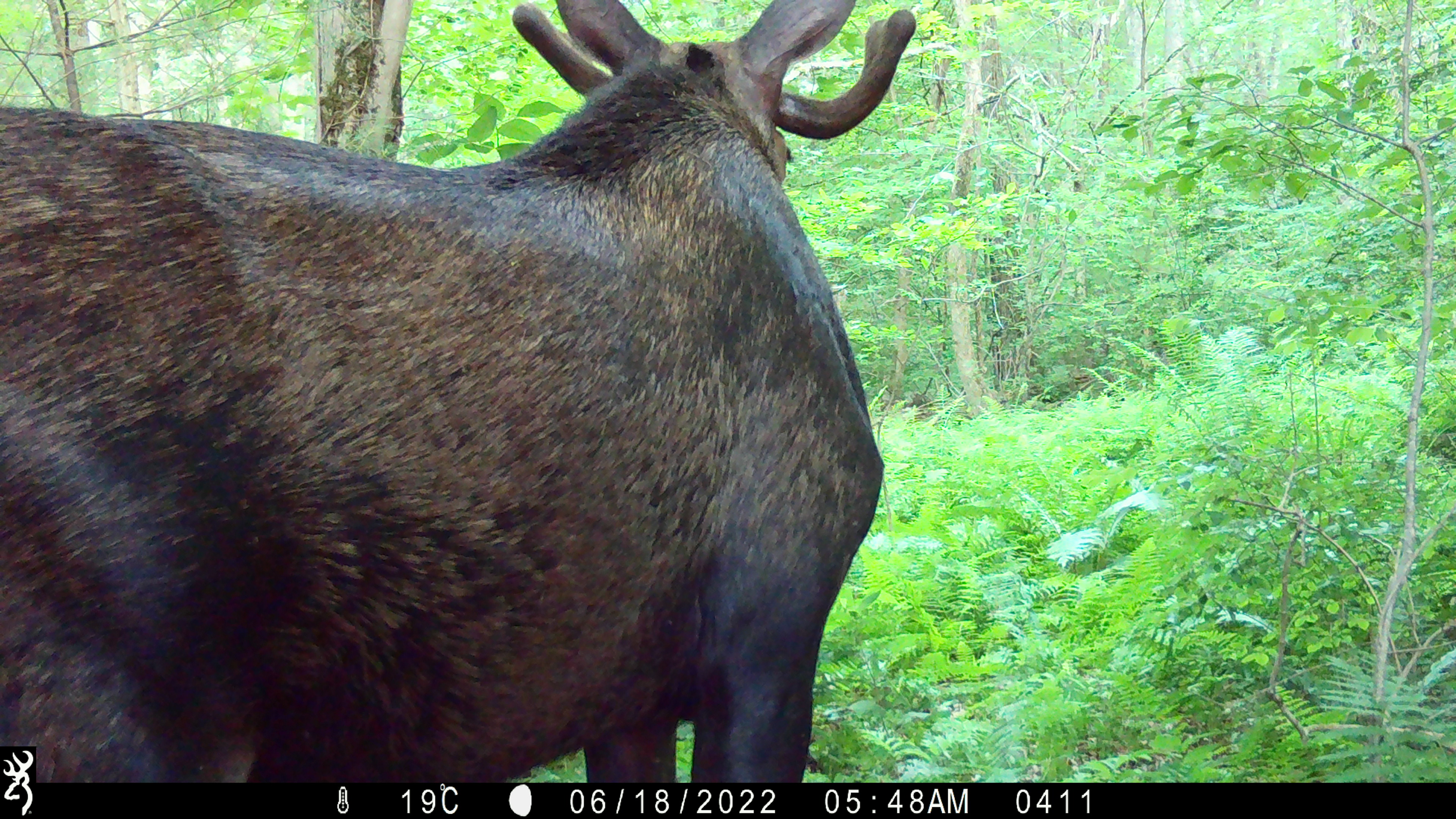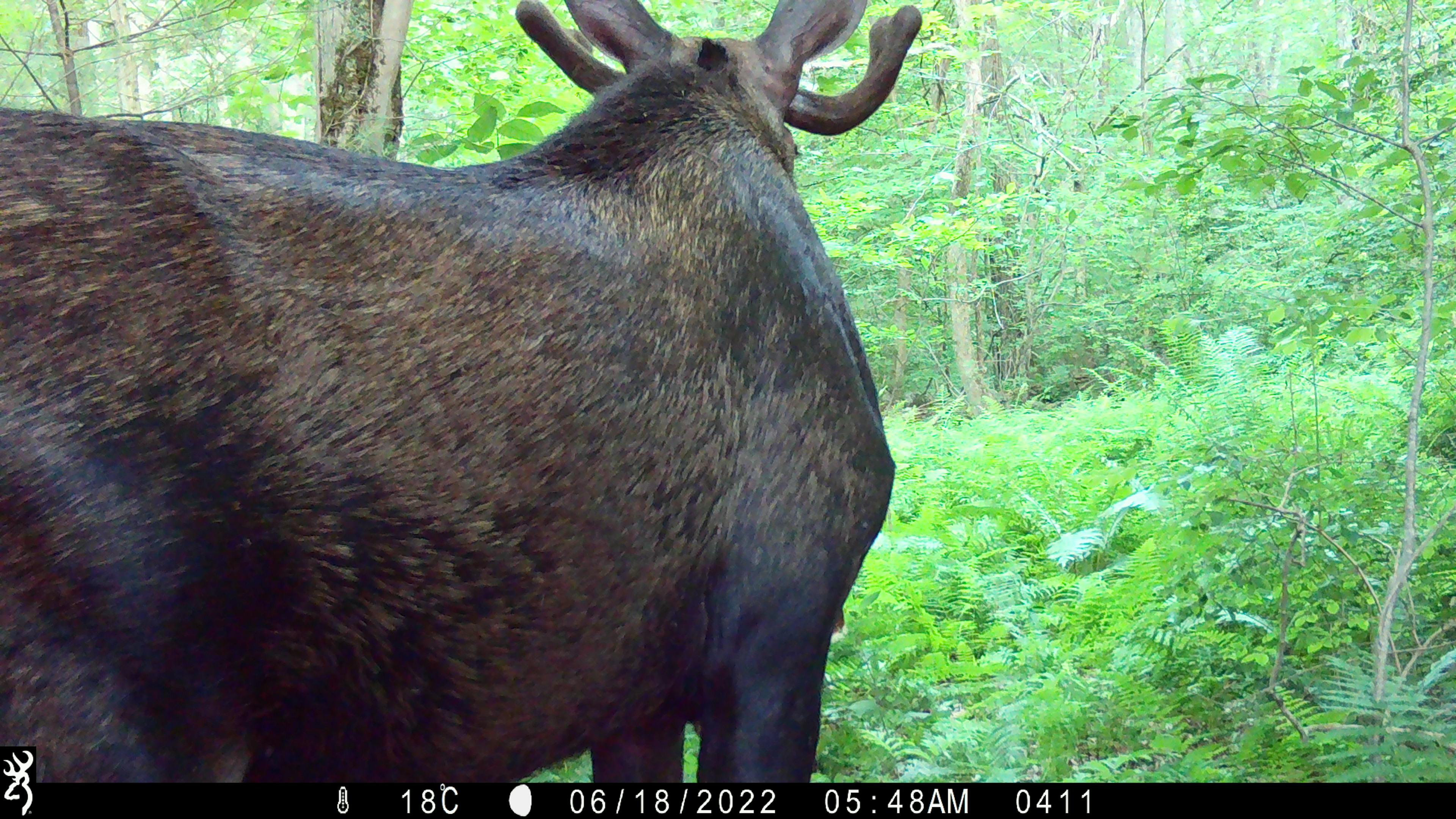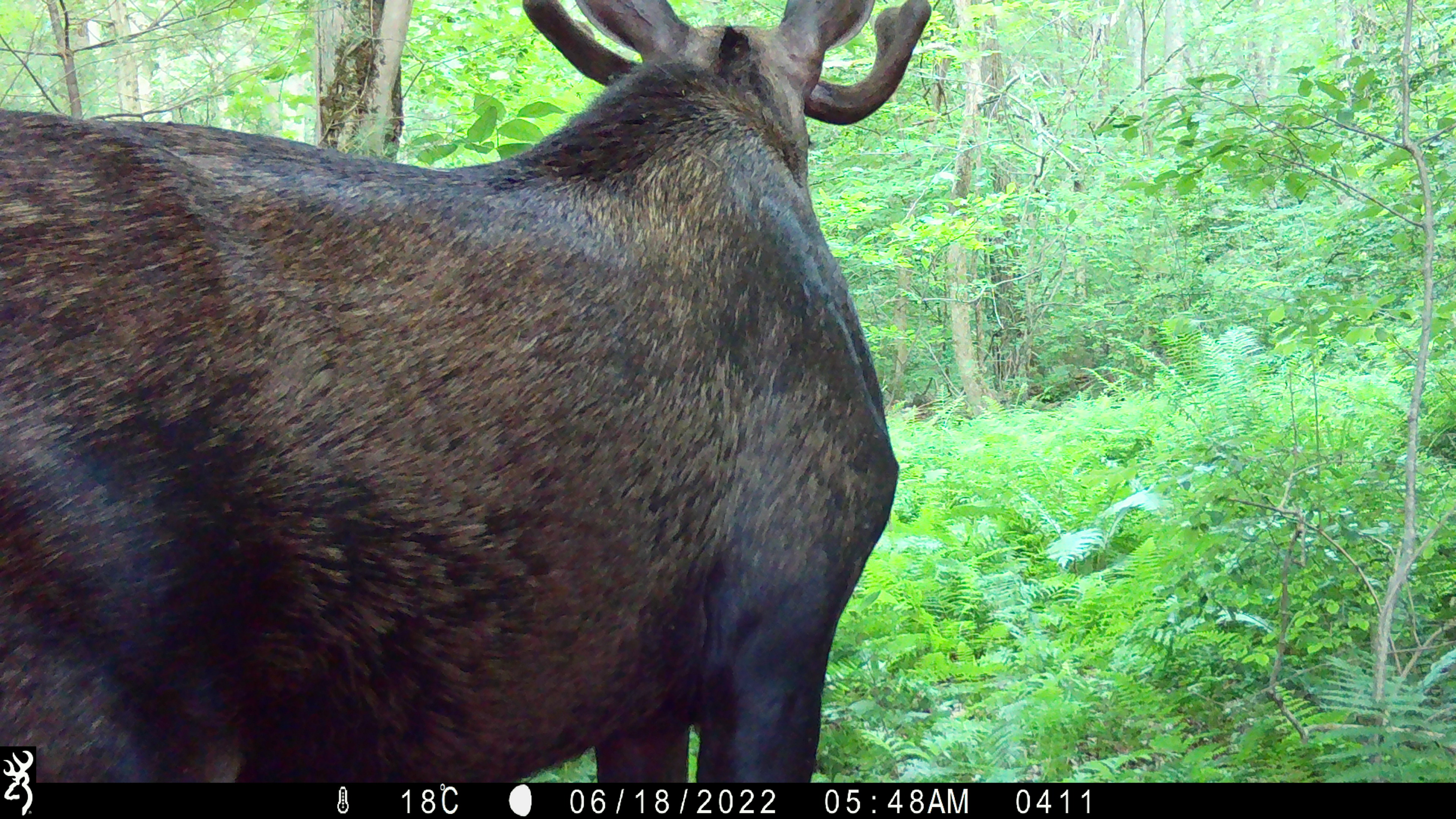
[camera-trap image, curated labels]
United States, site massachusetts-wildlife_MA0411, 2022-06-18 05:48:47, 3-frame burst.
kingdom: Animalia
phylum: Chordata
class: Mammalia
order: Artiodactyla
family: Cervidae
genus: Alces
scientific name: Alces alces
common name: moose